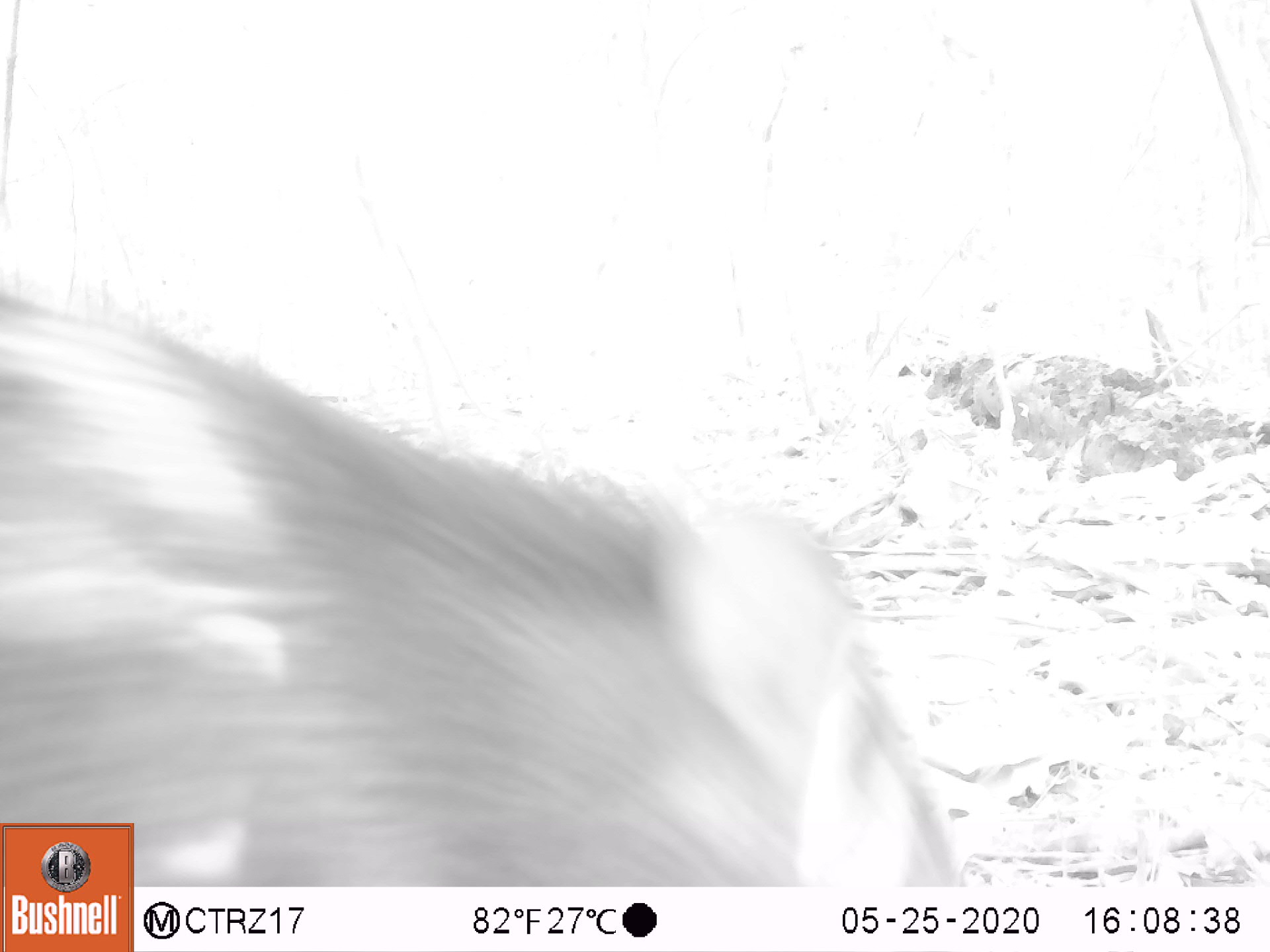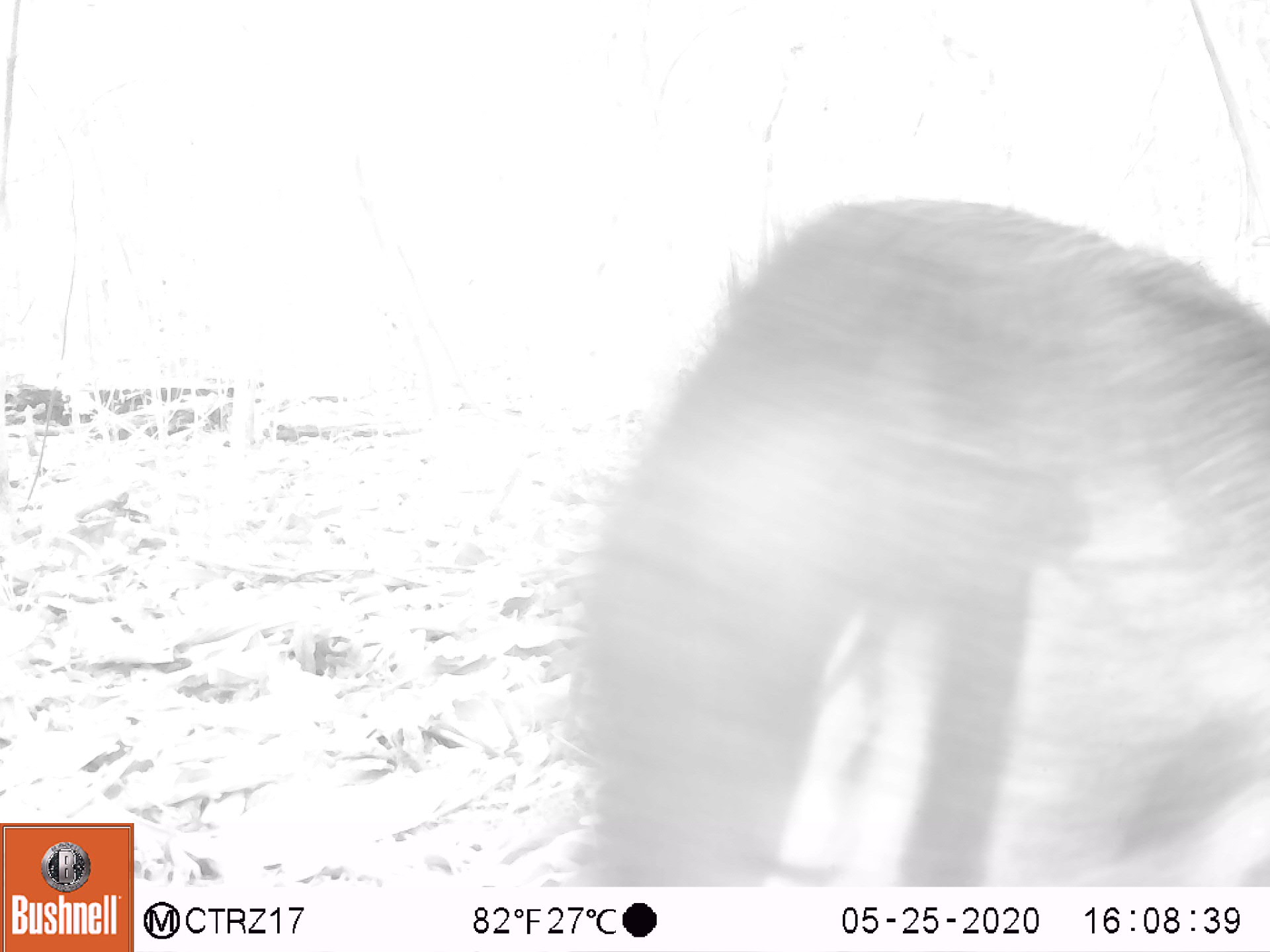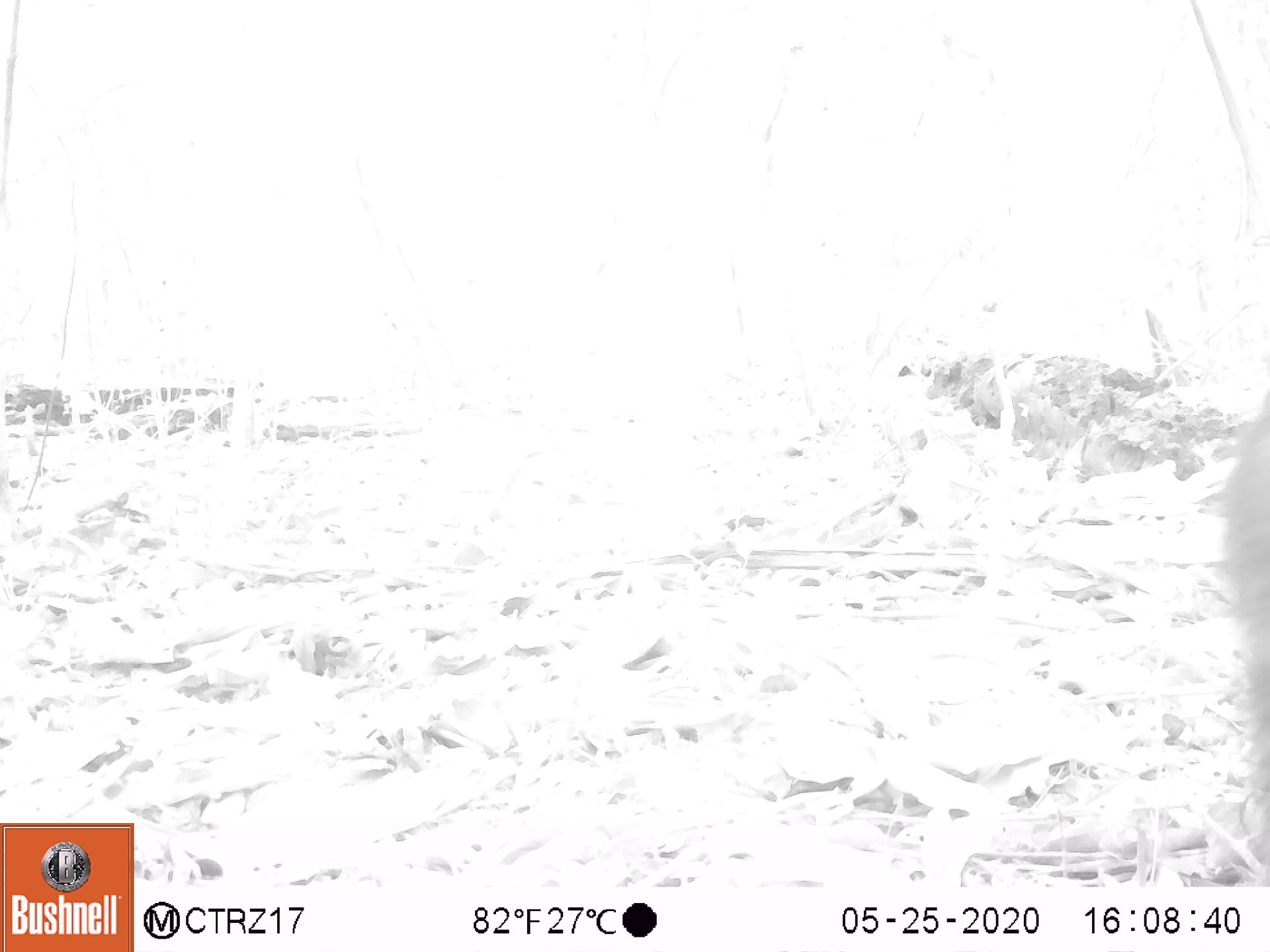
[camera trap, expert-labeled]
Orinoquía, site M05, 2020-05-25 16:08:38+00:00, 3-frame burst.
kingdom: Animalia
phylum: Chordata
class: Mammalia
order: Artiodactyla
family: Tayassuidae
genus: Pecari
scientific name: Pecari tajacu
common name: collared peccary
Collared peccary (Pecari tajacu).